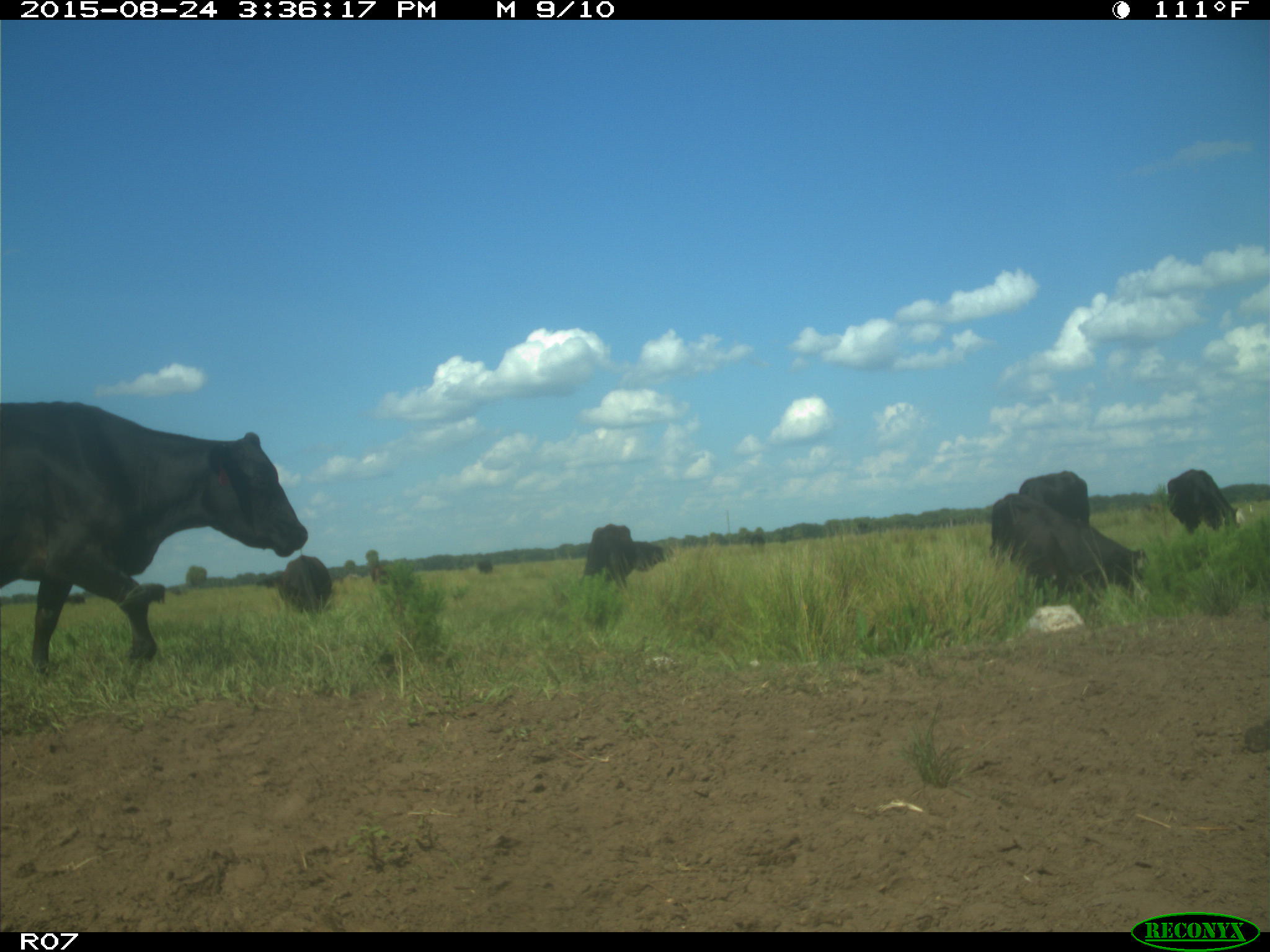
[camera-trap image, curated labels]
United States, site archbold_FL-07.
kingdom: Animalia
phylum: Chordata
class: Mammalia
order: Artiodactyla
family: Bovidae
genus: Bos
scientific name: Bos taurus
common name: domestic cow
Bos taurus (domestic cow).